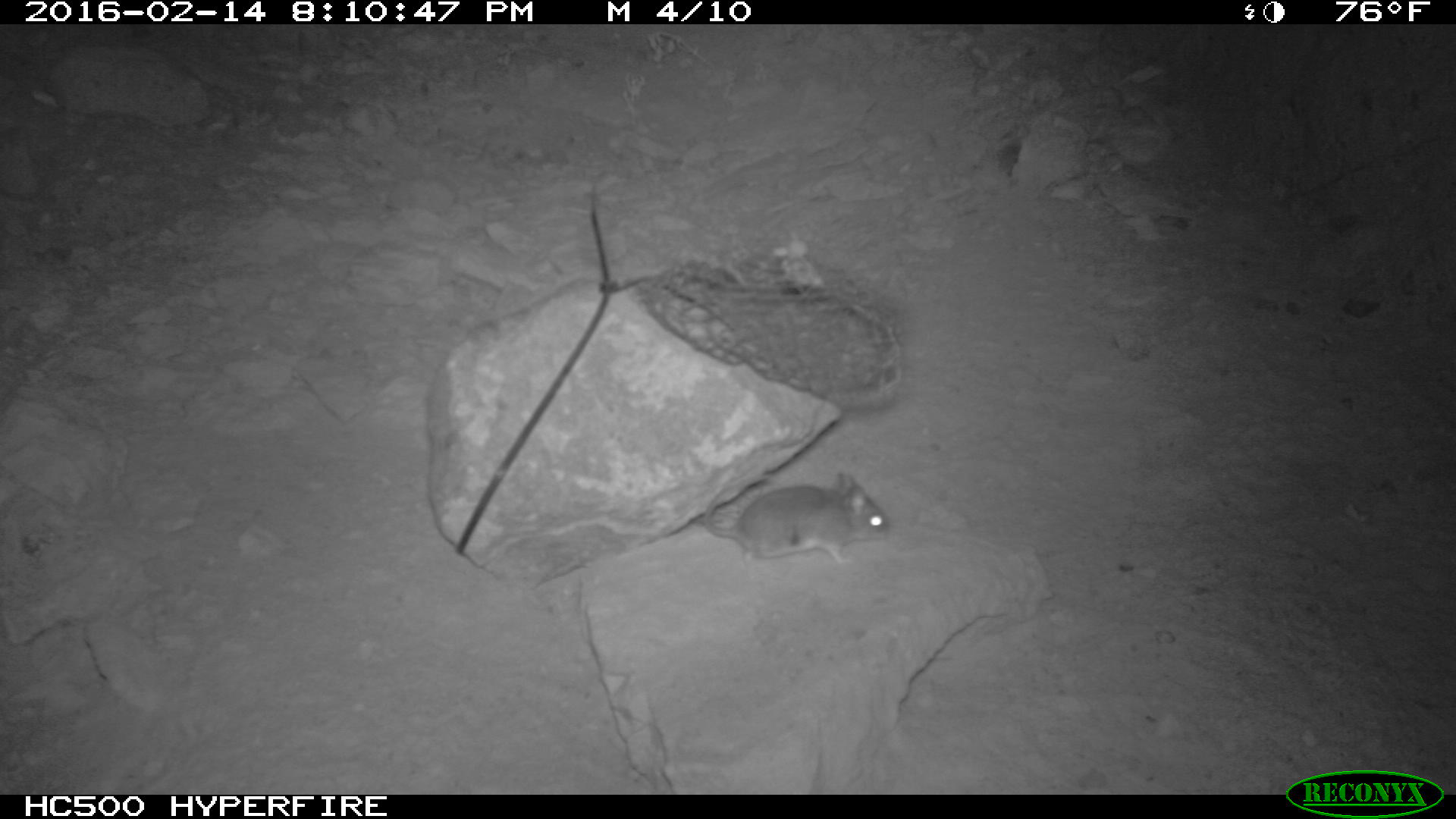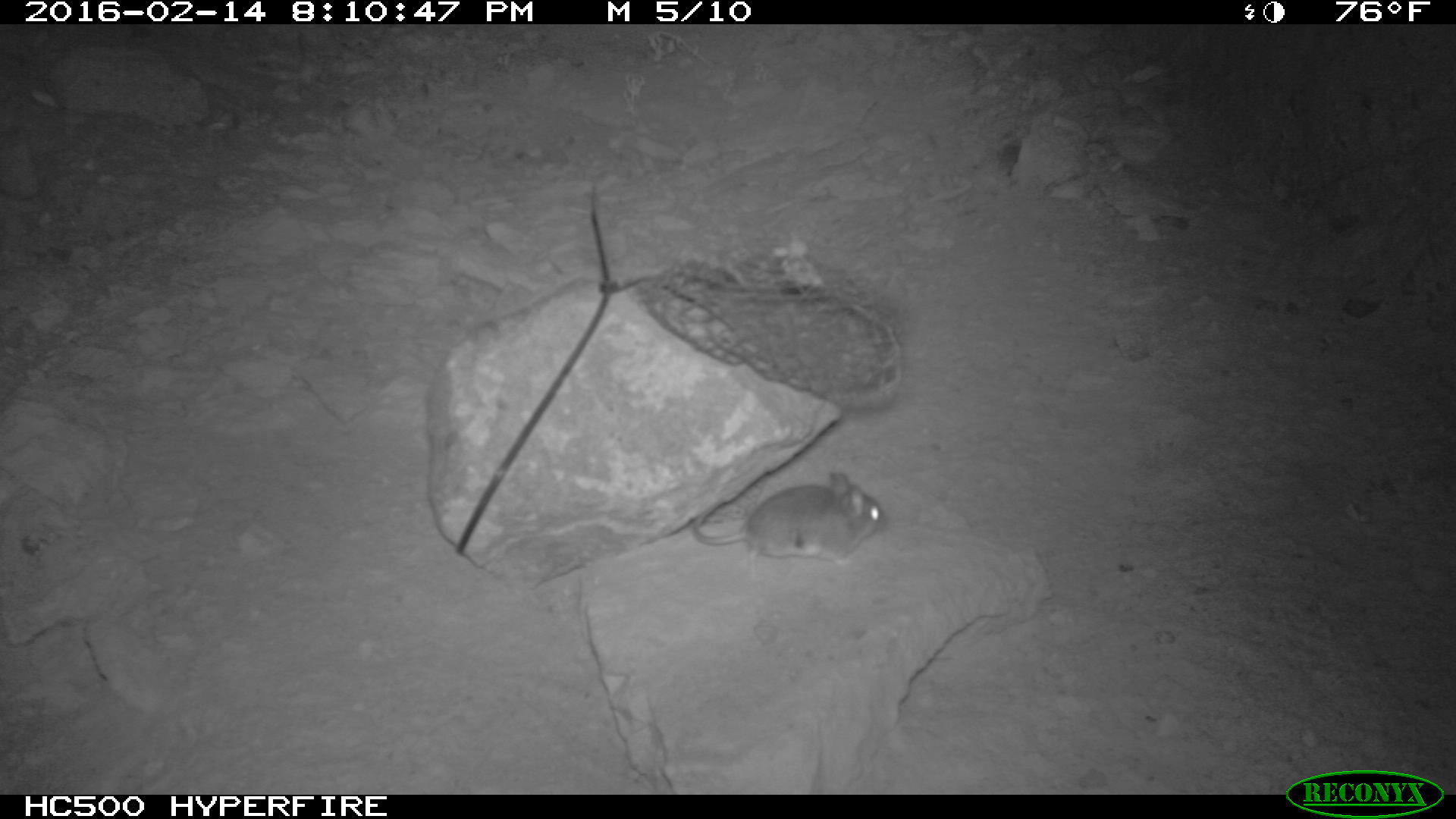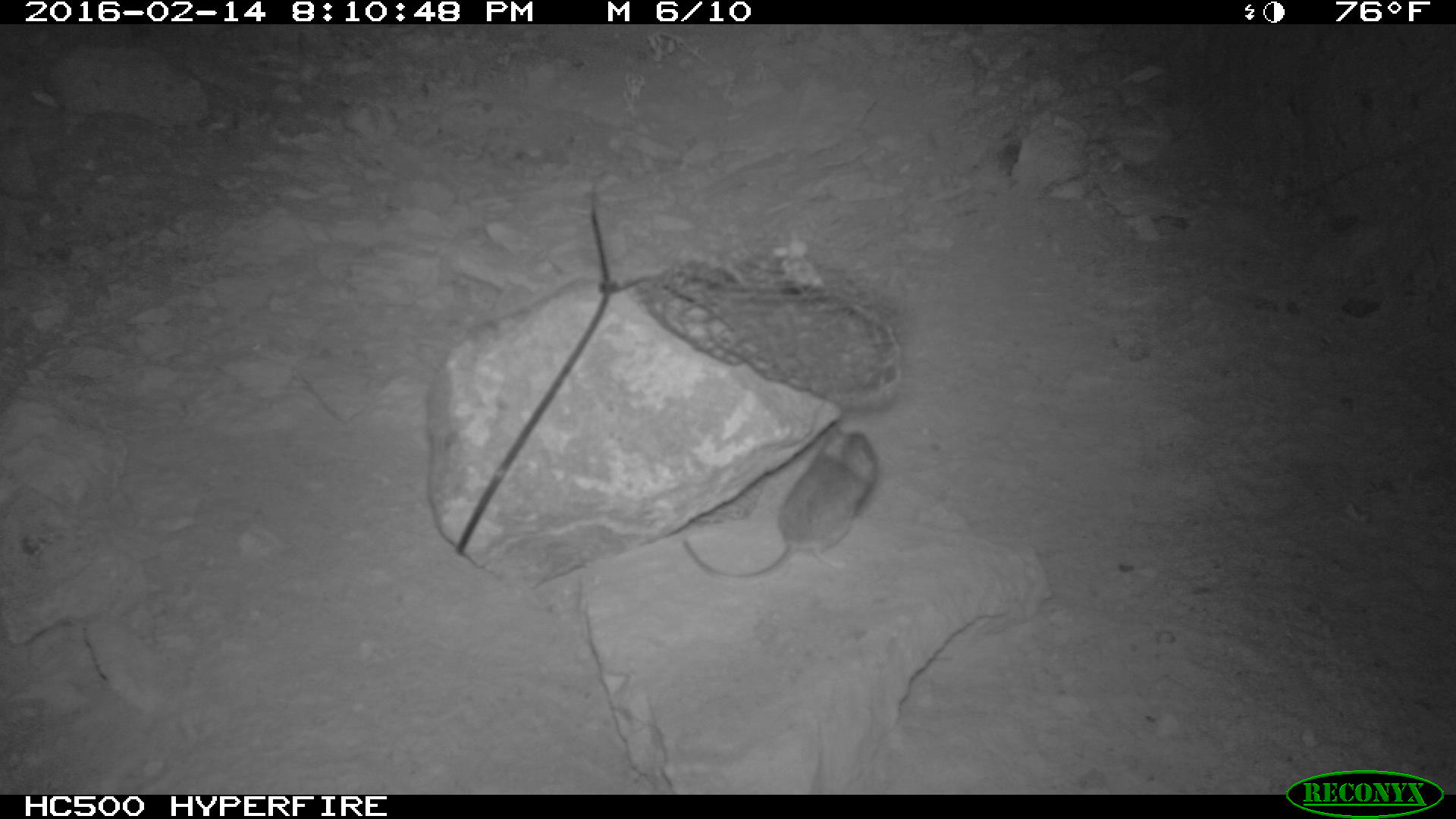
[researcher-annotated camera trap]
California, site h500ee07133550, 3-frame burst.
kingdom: Animalia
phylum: Chordata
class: Mammalia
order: Rodentia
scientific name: Rodentia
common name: rodent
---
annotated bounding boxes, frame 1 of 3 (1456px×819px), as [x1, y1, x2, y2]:
rodent: [705, 474, 886, 566]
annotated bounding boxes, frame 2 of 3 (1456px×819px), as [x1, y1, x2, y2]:
rodent: [692, 472, 885, 570]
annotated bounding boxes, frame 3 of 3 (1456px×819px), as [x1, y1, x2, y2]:
rodent: [682, 422, 879, 579]